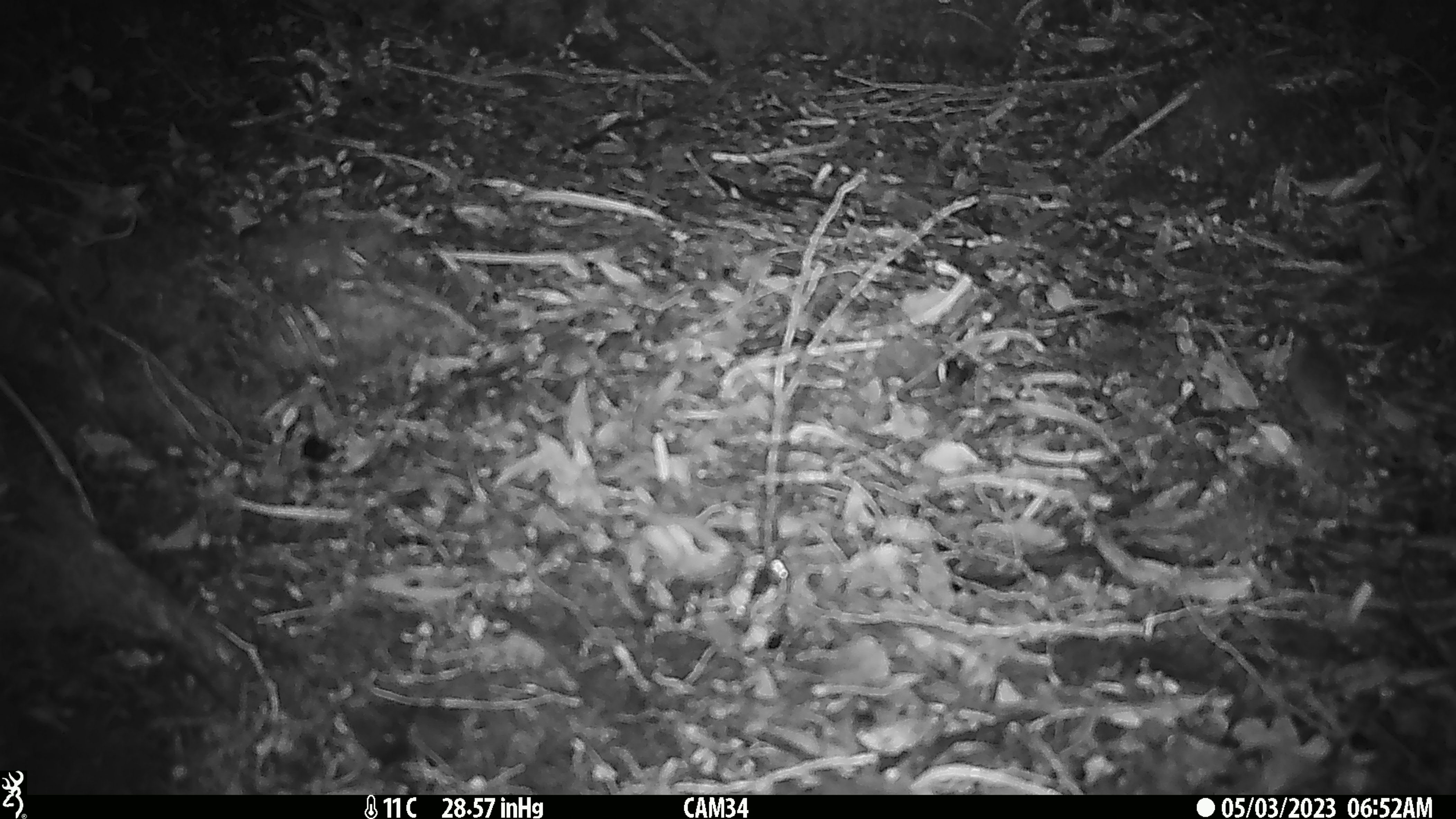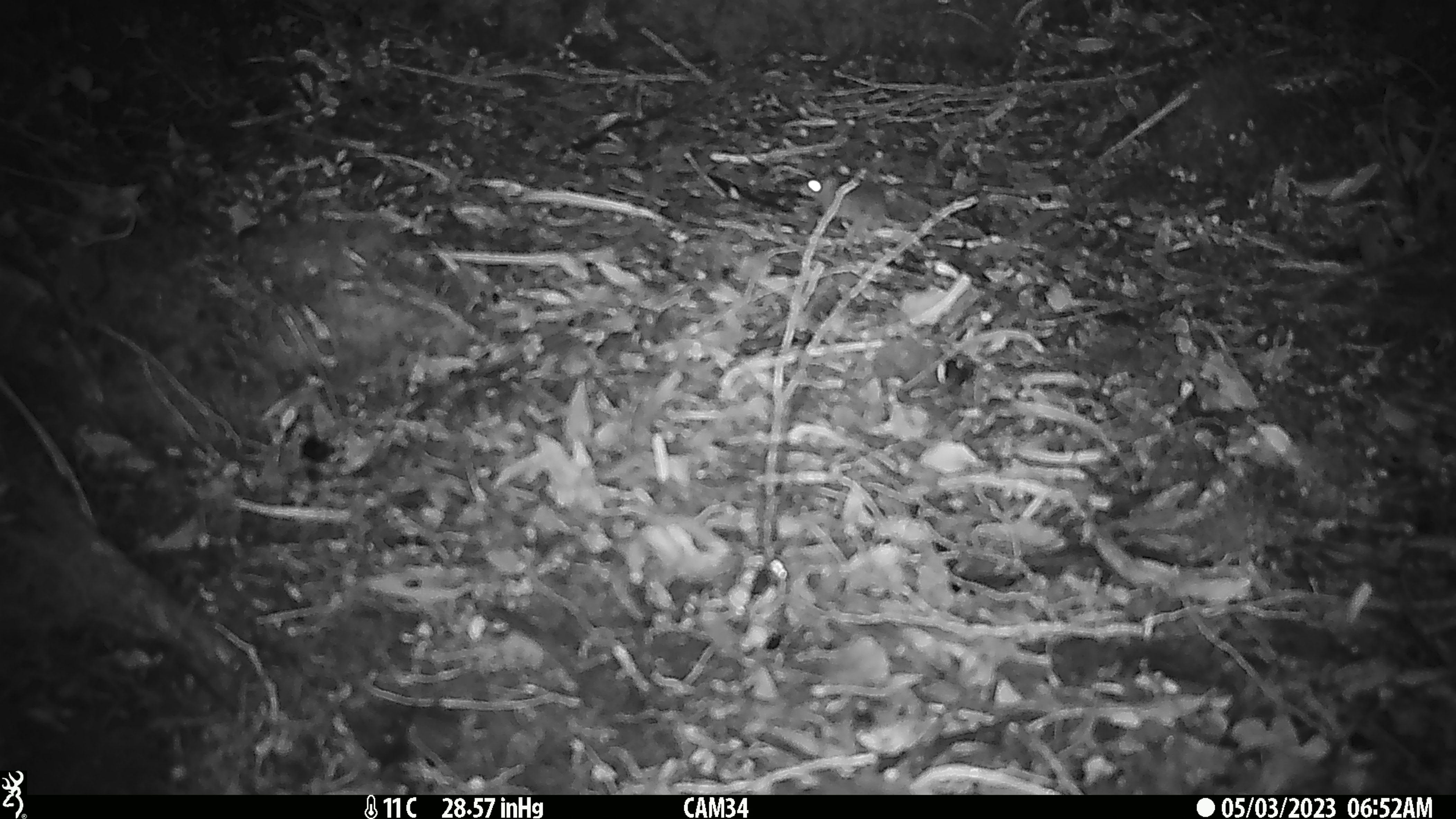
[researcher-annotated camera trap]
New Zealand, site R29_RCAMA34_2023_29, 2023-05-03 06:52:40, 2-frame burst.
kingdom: Animalia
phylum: Chordata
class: Mammalia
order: Rodentia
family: Muridae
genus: Mus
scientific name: Mus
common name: mouse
Mouse (Mus).